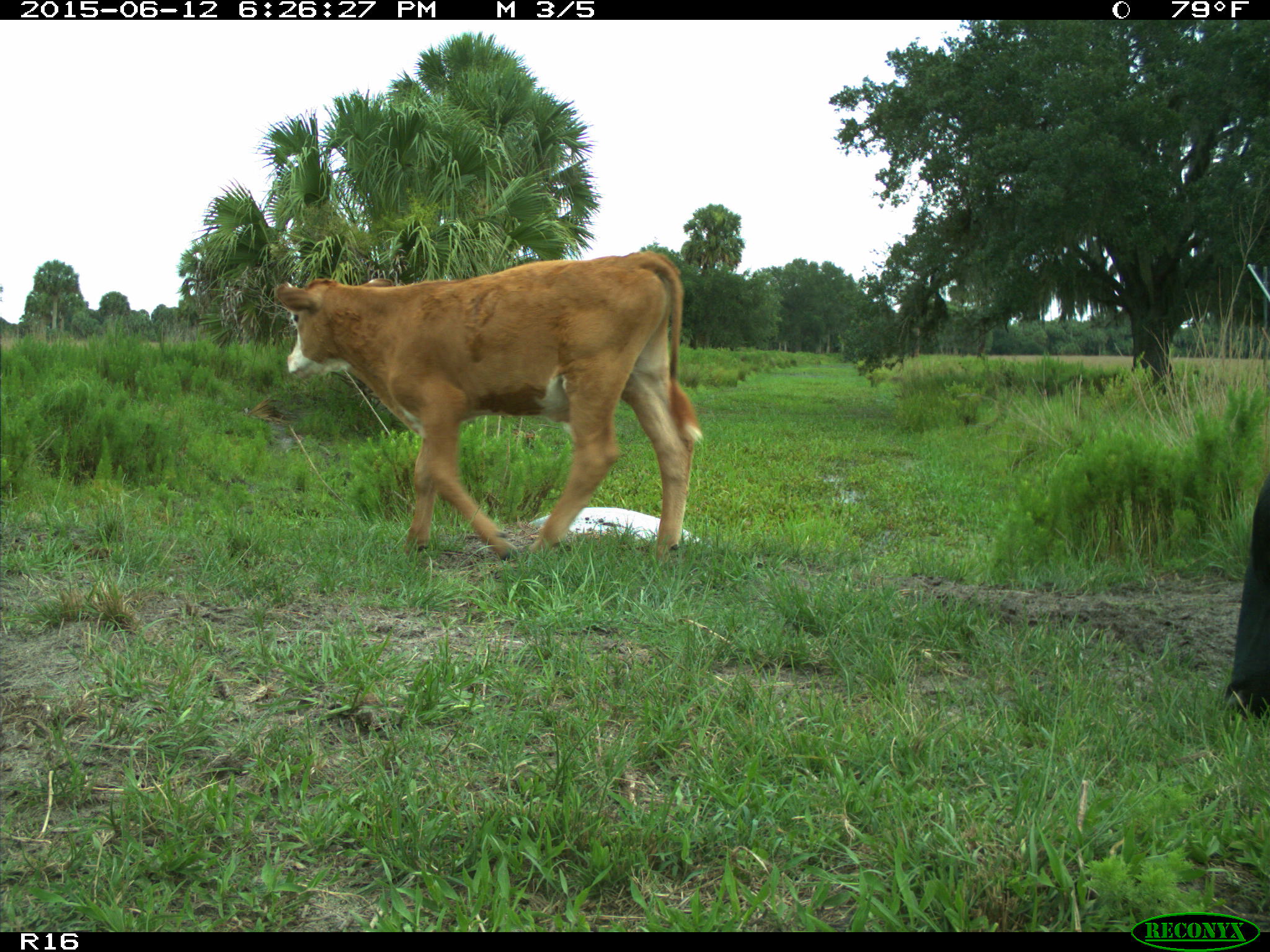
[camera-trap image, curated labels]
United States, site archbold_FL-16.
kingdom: Animalia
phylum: Chordata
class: Mammalia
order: Artiodactyla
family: Bovidae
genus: Bos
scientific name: Bos taurus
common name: domestic cow